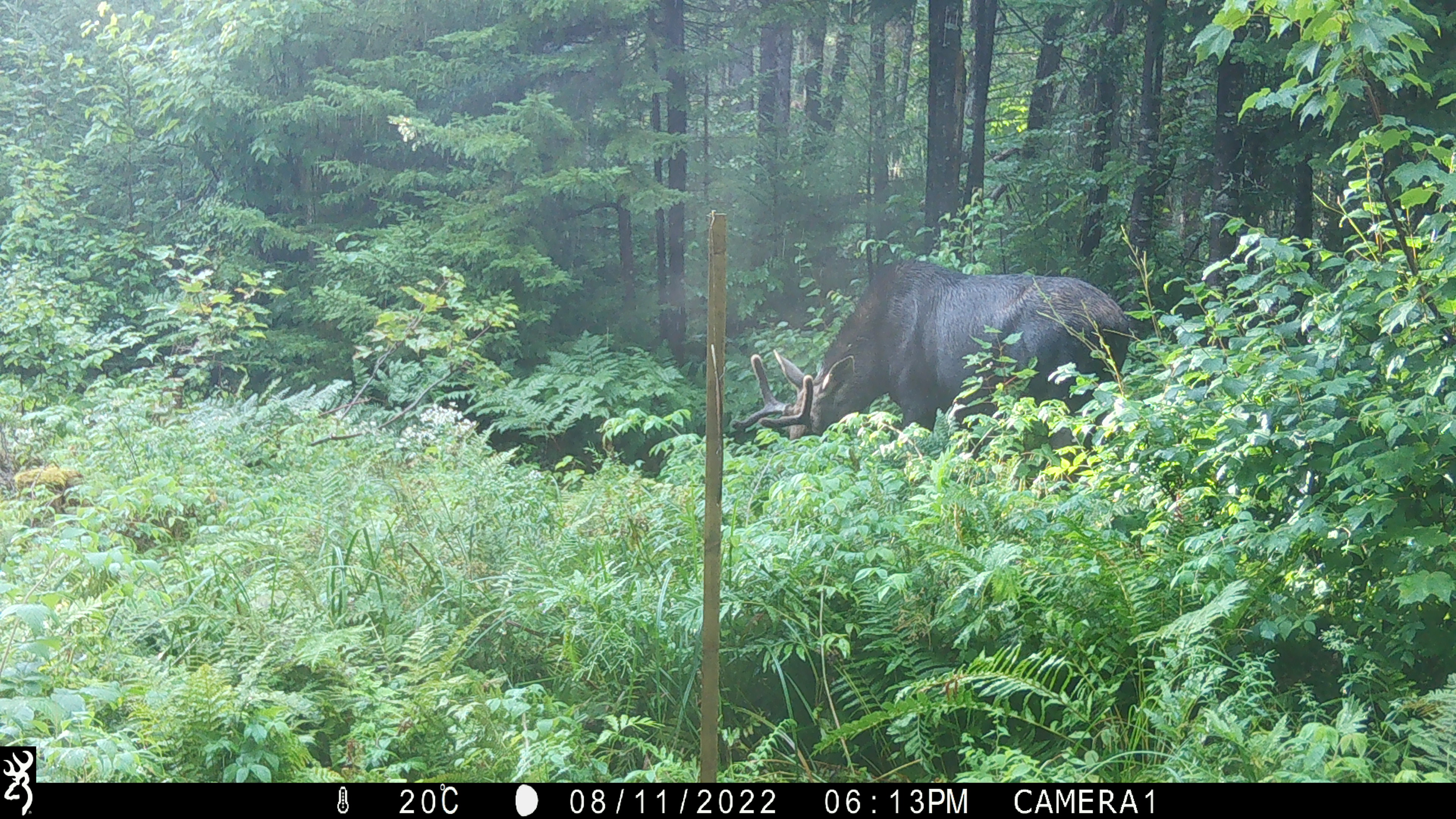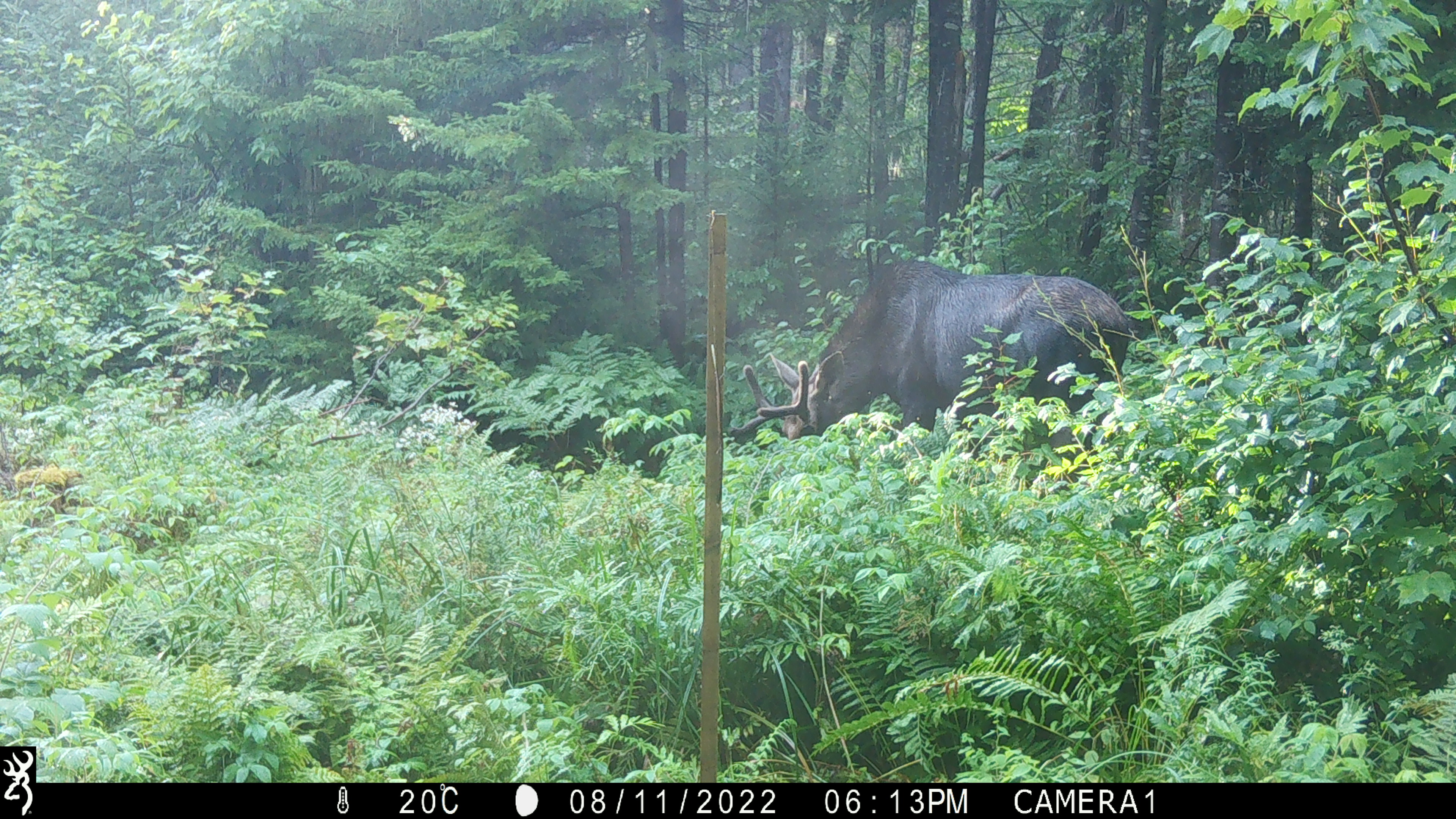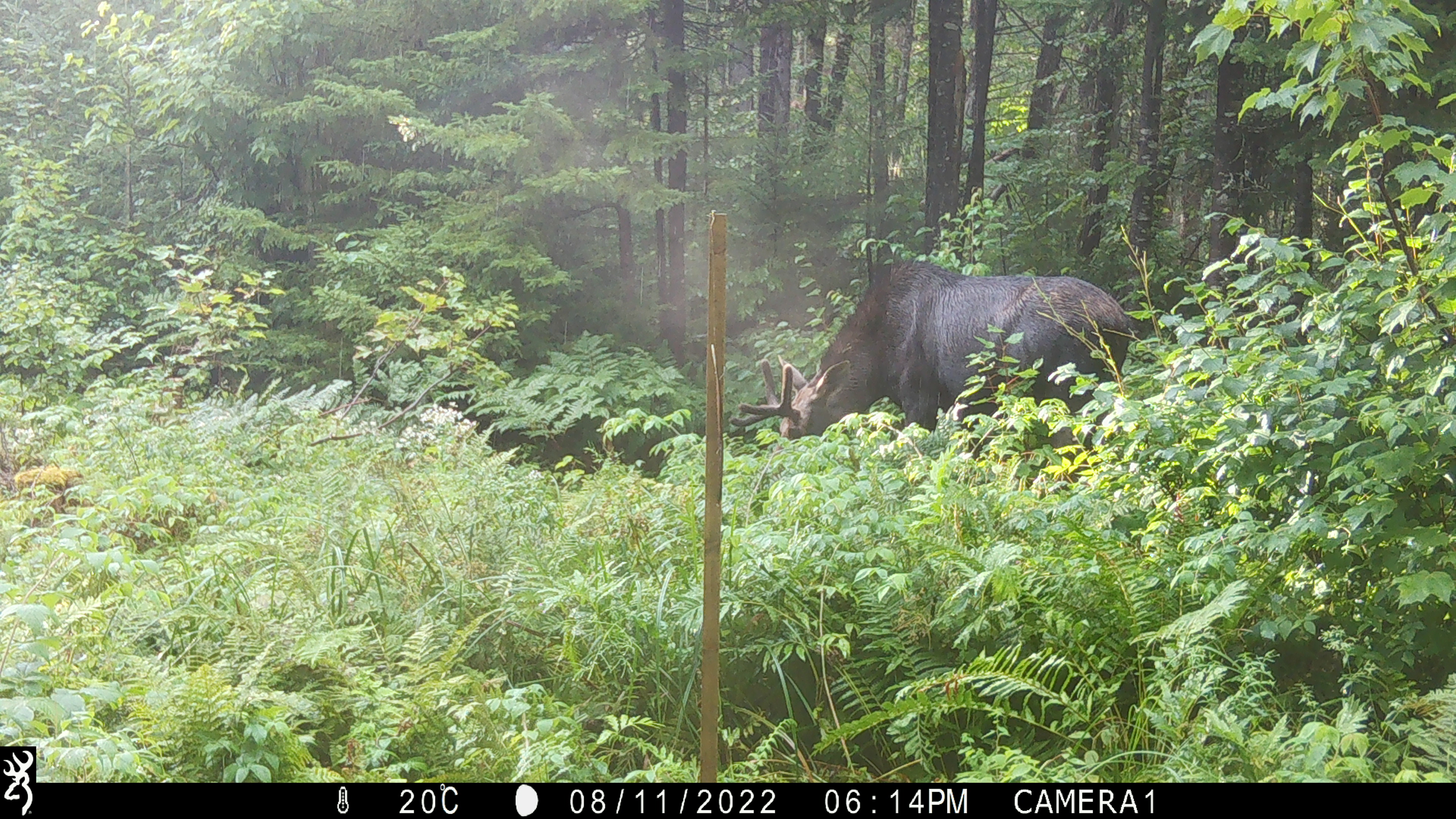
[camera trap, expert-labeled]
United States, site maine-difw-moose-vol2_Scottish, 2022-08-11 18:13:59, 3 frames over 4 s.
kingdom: Animalia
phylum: Chordata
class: Mammalia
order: Artiodactyla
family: Cervidae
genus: Alces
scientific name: Alces alces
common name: moose